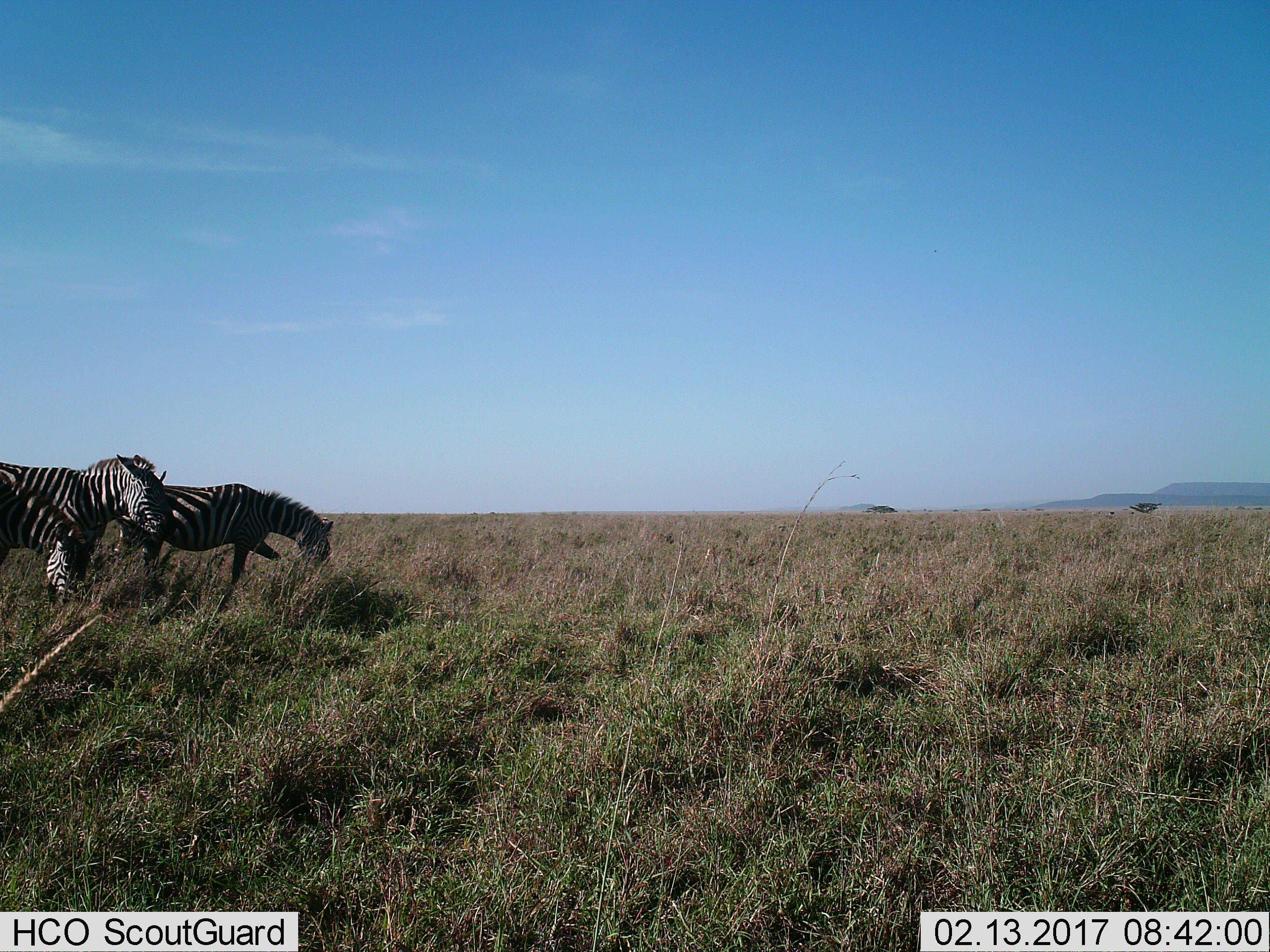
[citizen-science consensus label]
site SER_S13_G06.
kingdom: Animalia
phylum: Chordata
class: Mammalia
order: Perissodactyla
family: Equidae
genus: Equus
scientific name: Equus quagga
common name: plains zebra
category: zebraplains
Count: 3.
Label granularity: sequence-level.